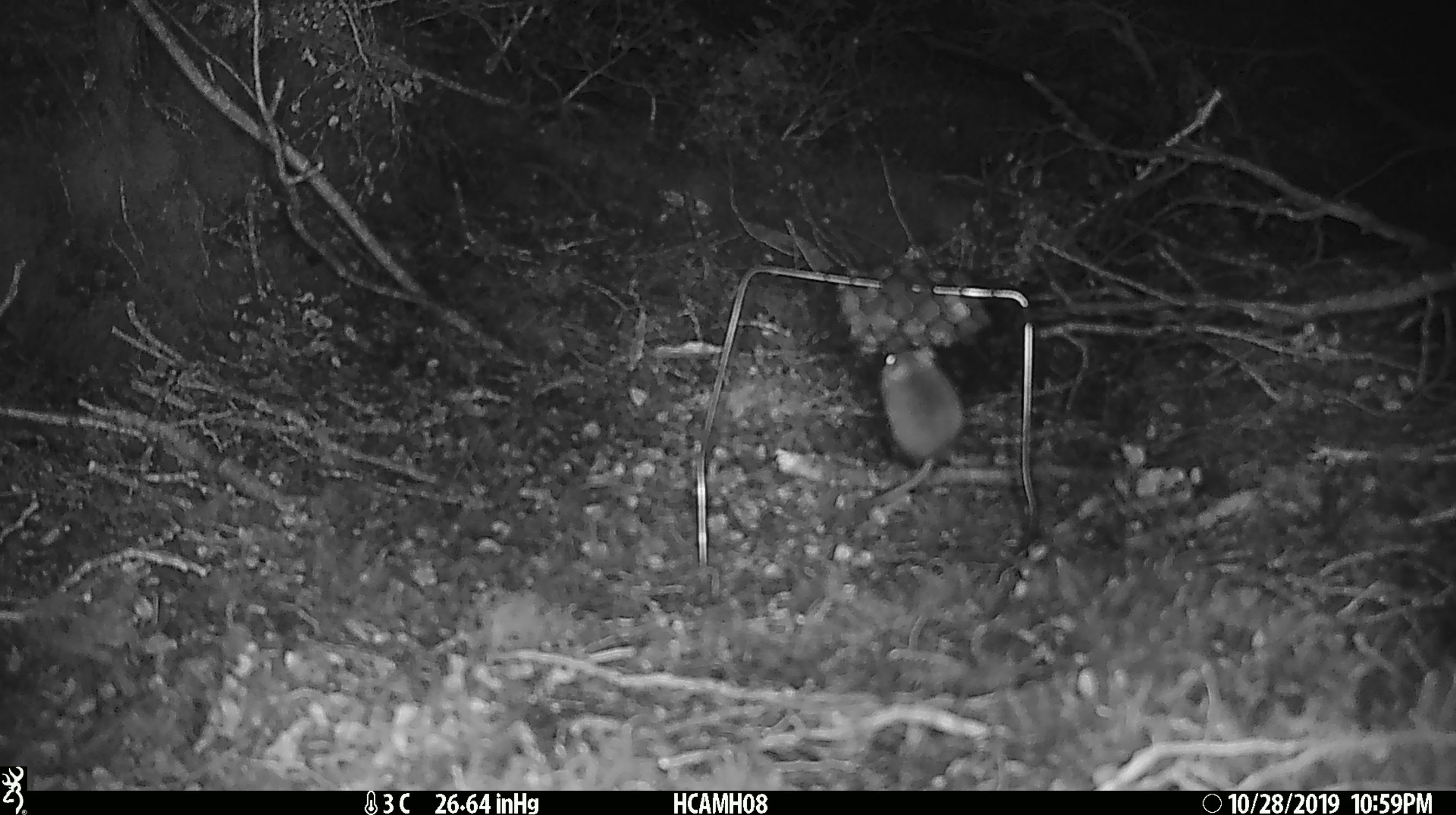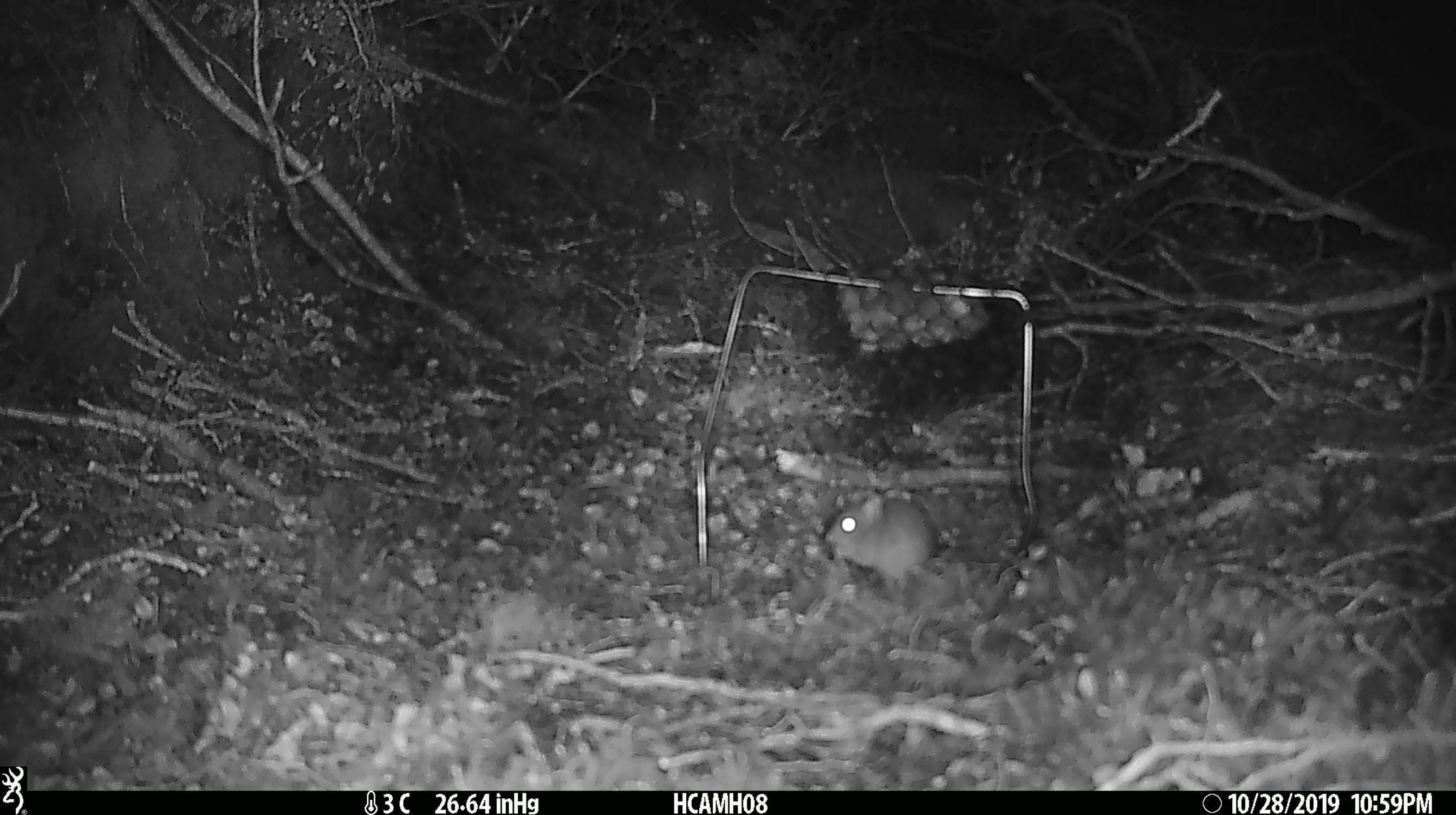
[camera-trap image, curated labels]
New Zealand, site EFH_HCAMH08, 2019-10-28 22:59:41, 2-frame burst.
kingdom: Animalia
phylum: Chordata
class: Mammalia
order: Rodentia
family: Muridae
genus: Mus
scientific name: Mus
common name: mouse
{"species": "mouse (Mus)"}